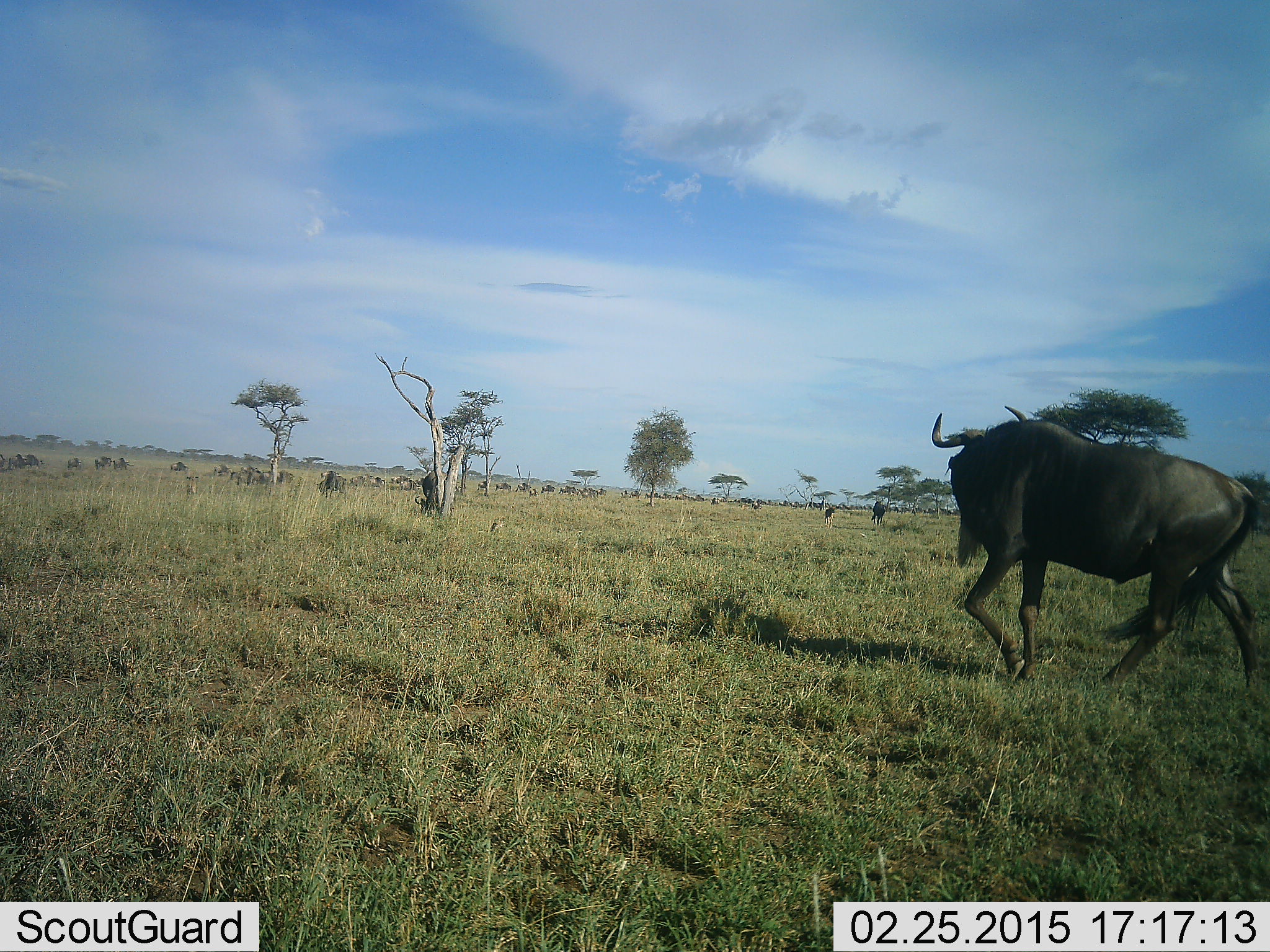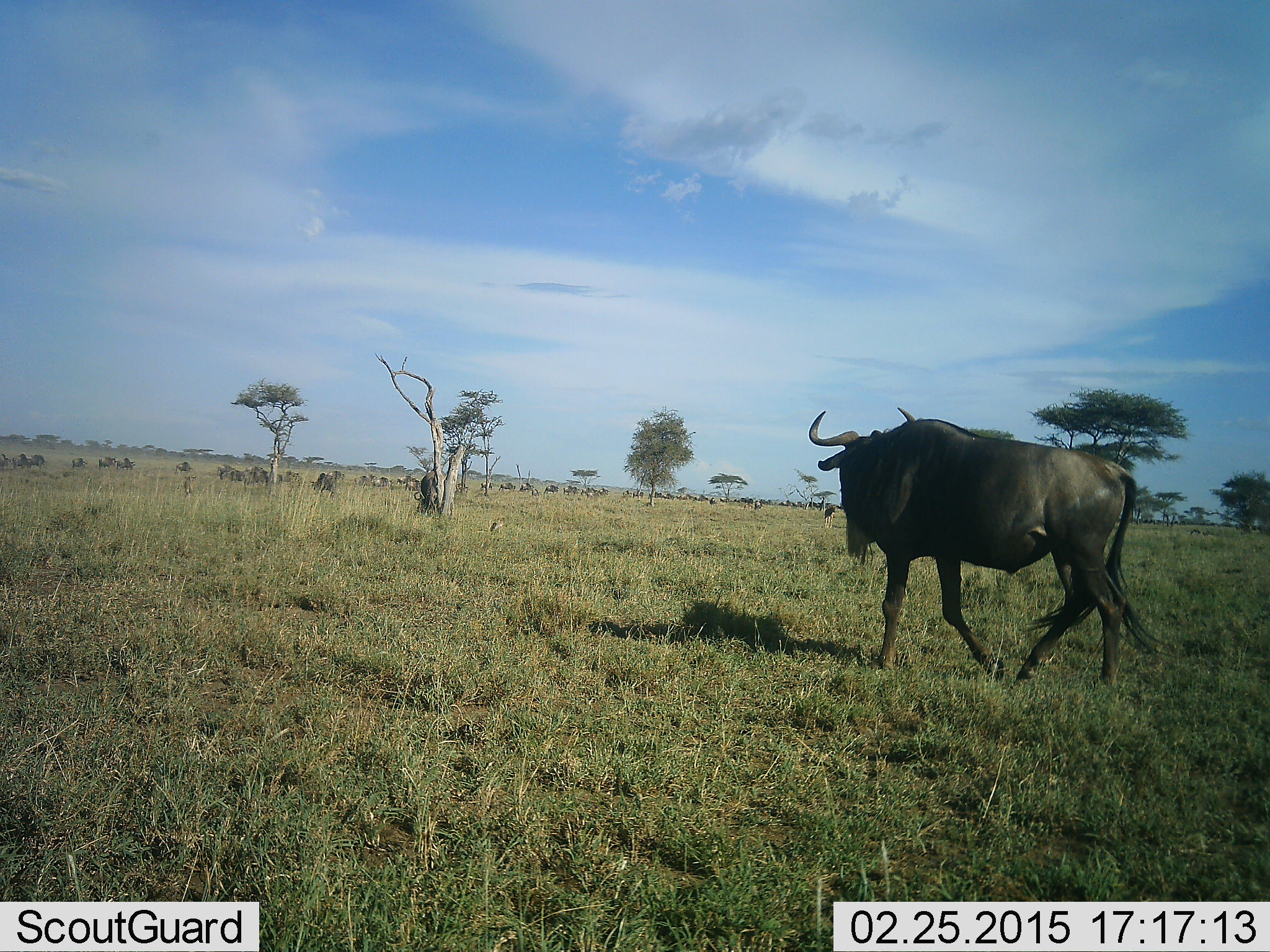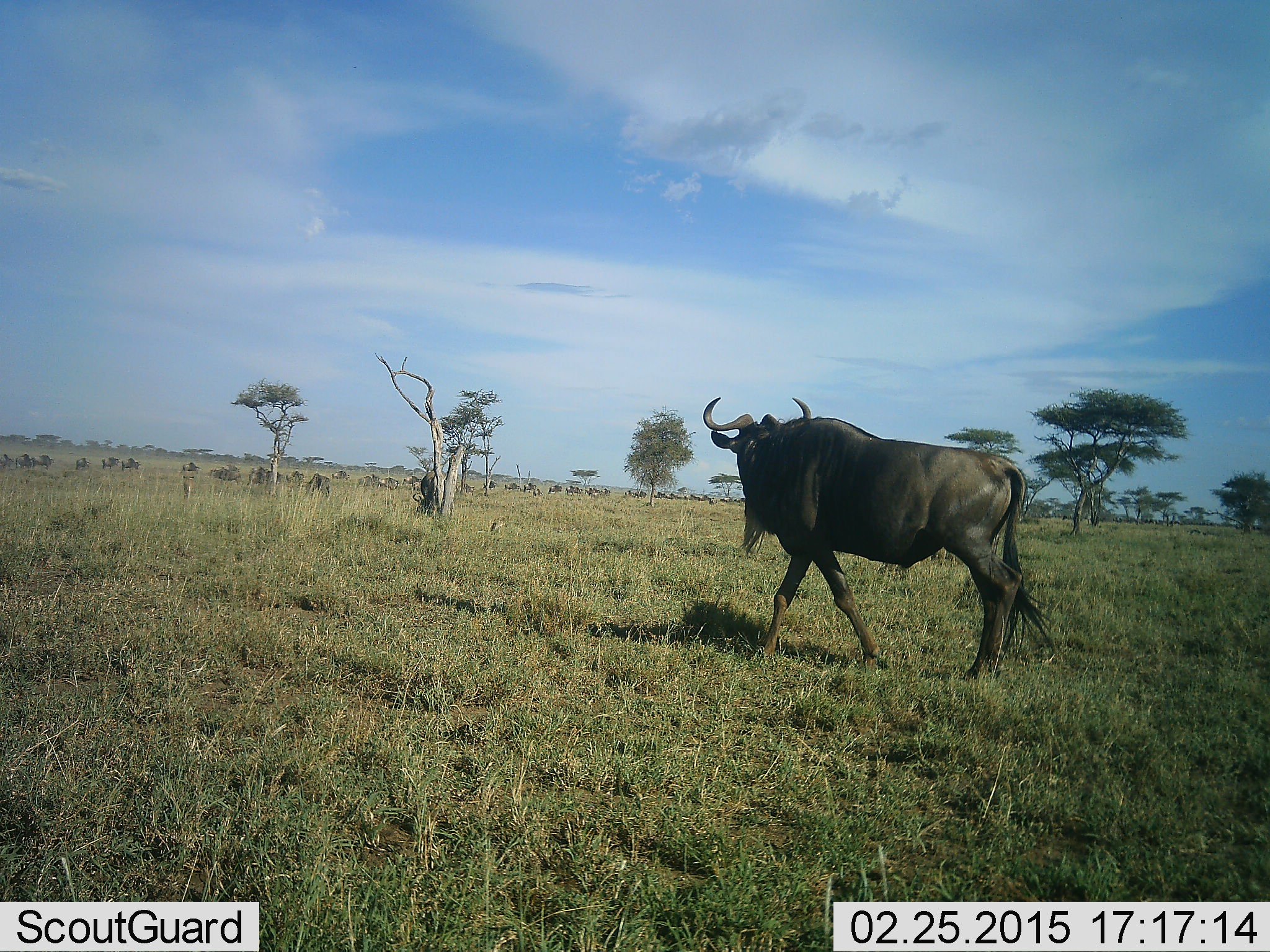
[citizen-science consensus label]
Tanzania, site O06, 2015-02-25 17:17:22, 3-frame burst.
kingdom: Animalia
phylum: Chordata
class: Mammalia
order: Artiodactyla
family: Bovidae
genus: Connochaetes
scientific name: Connochaetes taurinus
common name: blue wildebeest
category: wildebeest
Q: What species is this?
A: Wildebeest (blue wildebeest) (Connochaetes taurinus).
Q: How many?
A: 51+.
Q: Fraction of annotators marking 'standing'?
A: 30%.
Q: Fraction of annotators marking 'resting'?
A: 0%.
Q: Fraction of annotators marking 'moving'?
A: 80%.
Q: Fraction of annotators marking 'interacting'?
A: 0%.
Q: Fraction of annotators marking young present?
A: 0%.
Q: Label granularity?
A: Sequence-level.